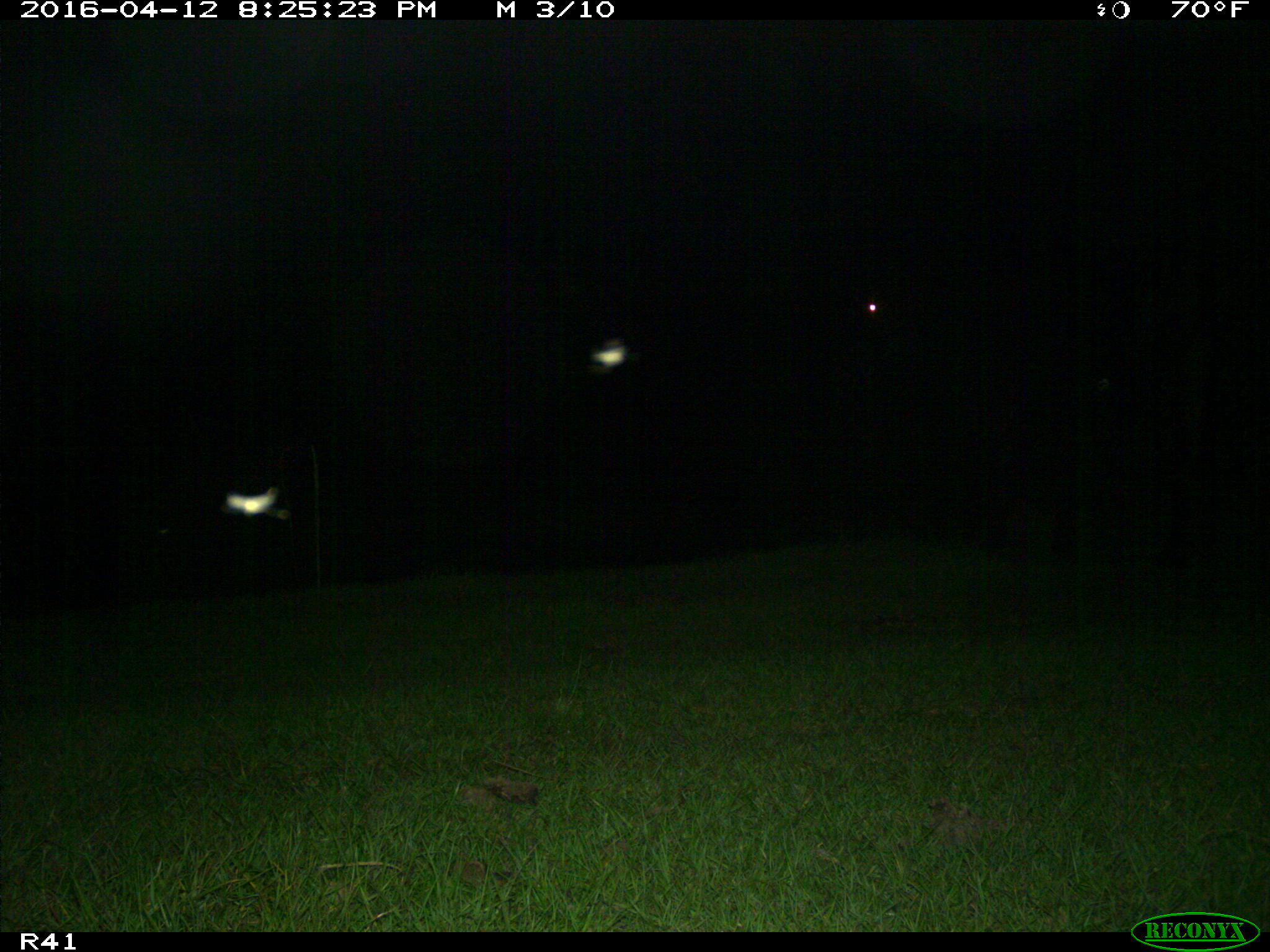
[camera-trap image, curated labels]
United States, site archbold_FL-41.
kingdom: Animalia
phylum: Chordata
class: Mammalia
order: Artiodactyla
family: Bovidae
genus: Bos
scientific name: Bos taurus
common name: domestic cow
Bos taurus (domestic cow).